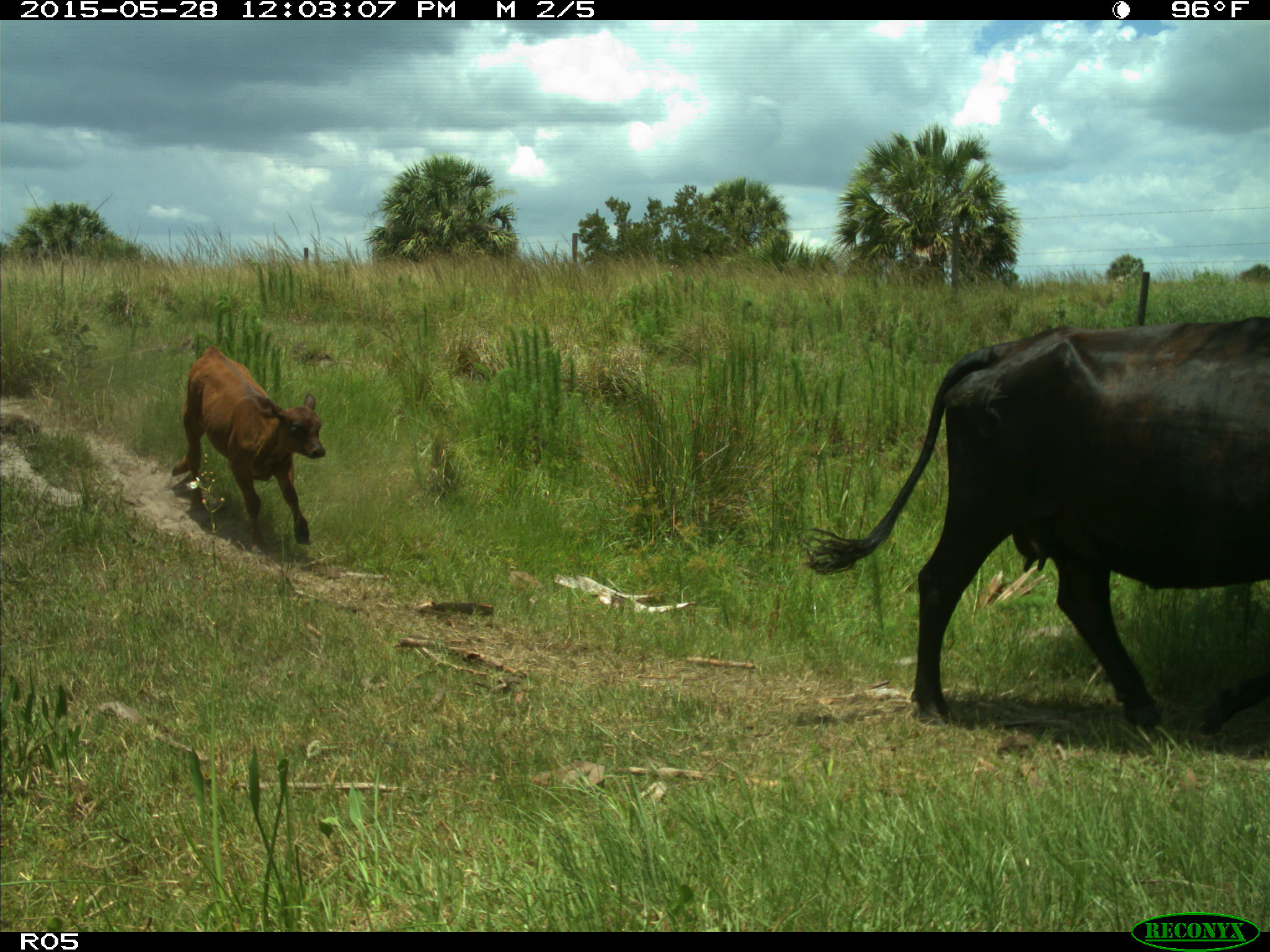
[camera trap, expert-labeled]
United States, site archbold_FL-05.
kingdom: Animalia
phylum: Chordata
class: Mammalia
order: Artiodactyla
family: Bovidae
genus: Bos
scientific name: Bos taurus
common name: domestic cow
Bos taurus (domestic cow).